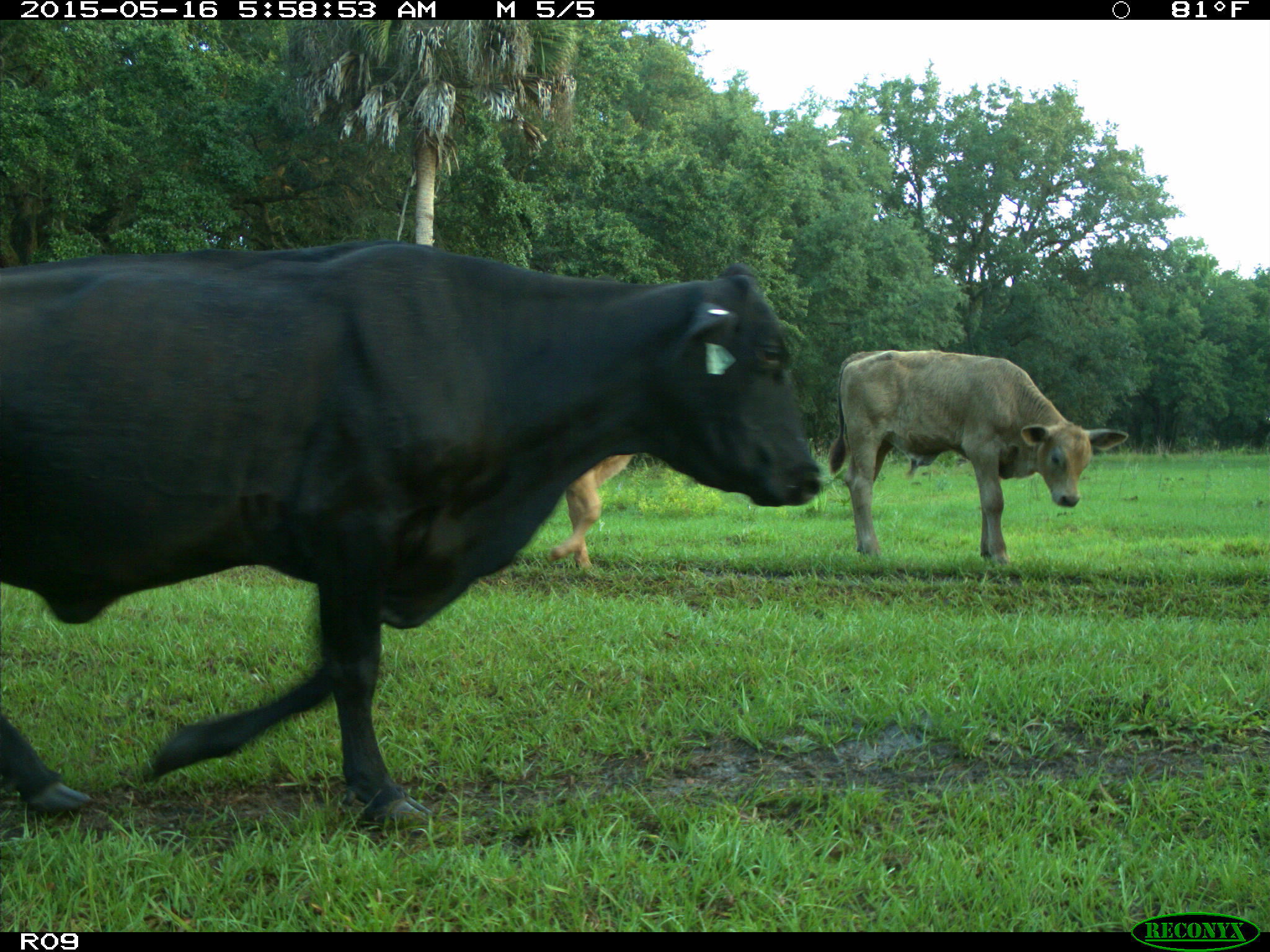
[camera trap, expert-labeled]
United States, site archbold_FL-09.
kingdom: Animalia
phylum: Chordata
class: Mammalia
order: Artiodactyla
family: Bovidae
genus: Bos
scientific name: Bos taurus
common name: domestic cow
Bos taurus (domestic cow).